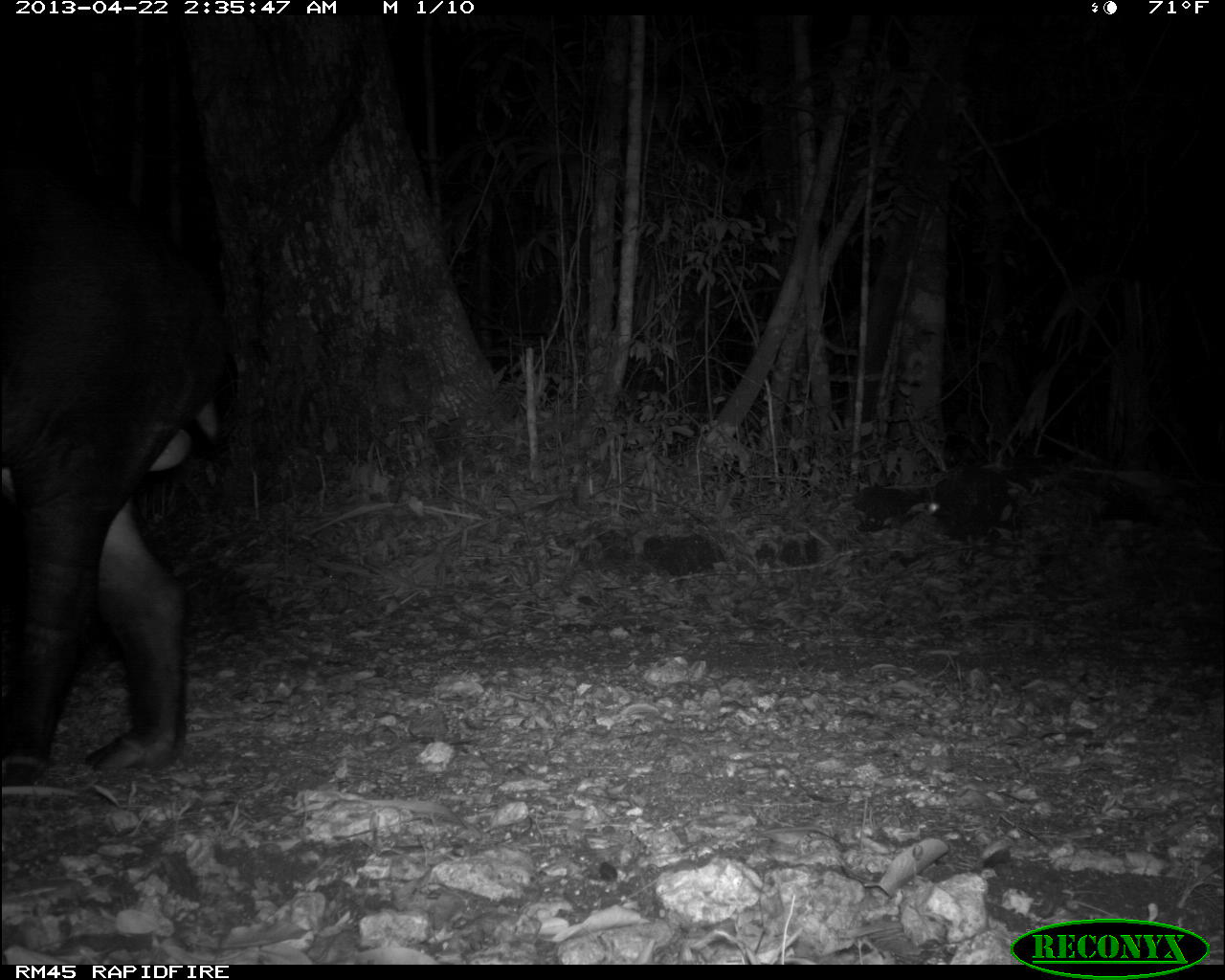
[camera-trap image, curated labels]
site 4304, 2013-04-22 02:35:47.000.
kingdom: Animalia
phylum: Chordata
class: Mammalia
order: Perissodactyla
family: Tapiridae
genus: Tapirus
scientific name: Tapirus bairdii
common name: baird's tapir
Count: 1.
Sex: male.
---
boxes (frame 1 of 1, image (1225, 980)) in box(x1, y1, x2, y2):
tapirus bairdii: box(0, 153, 242, 785)